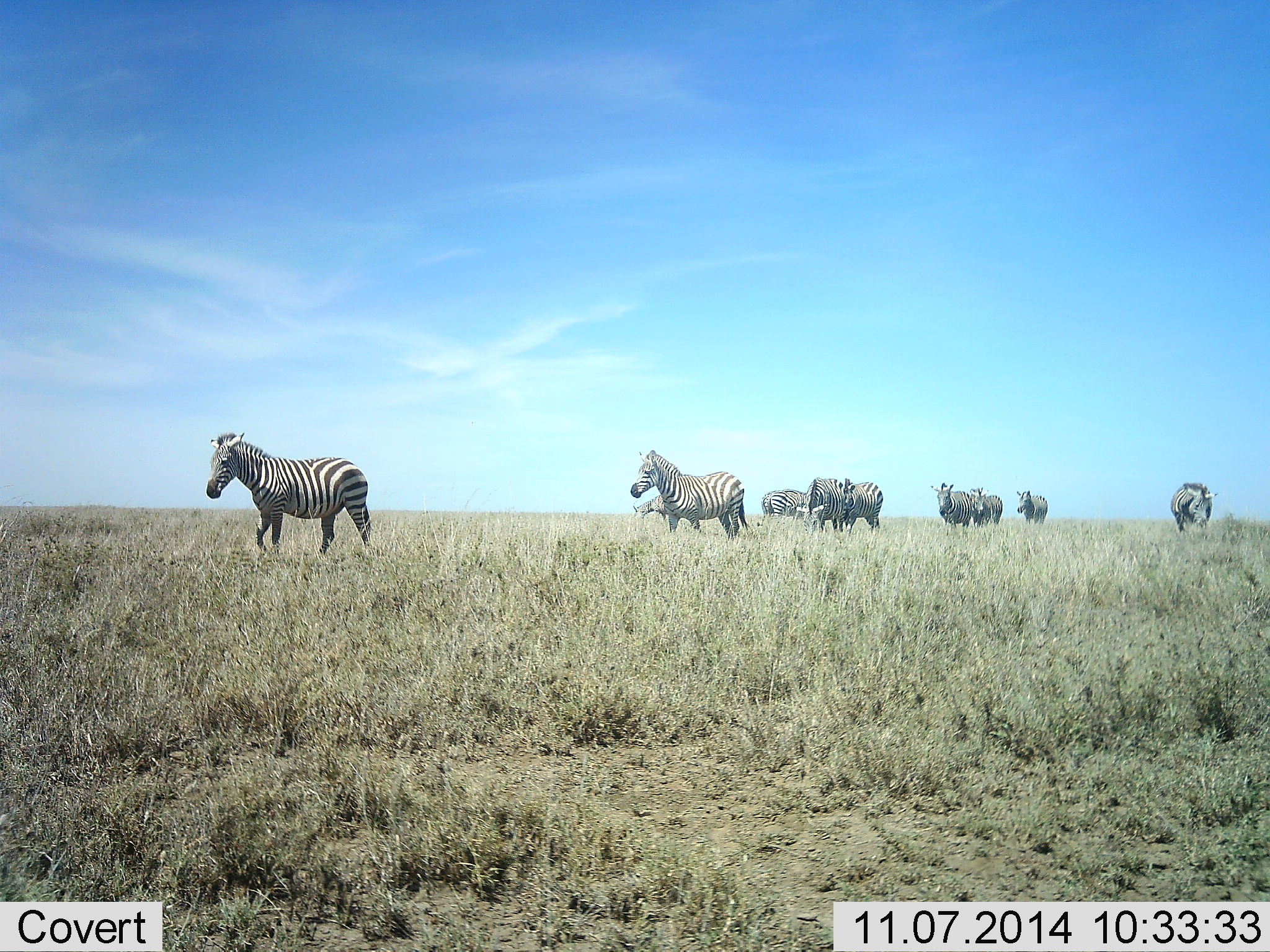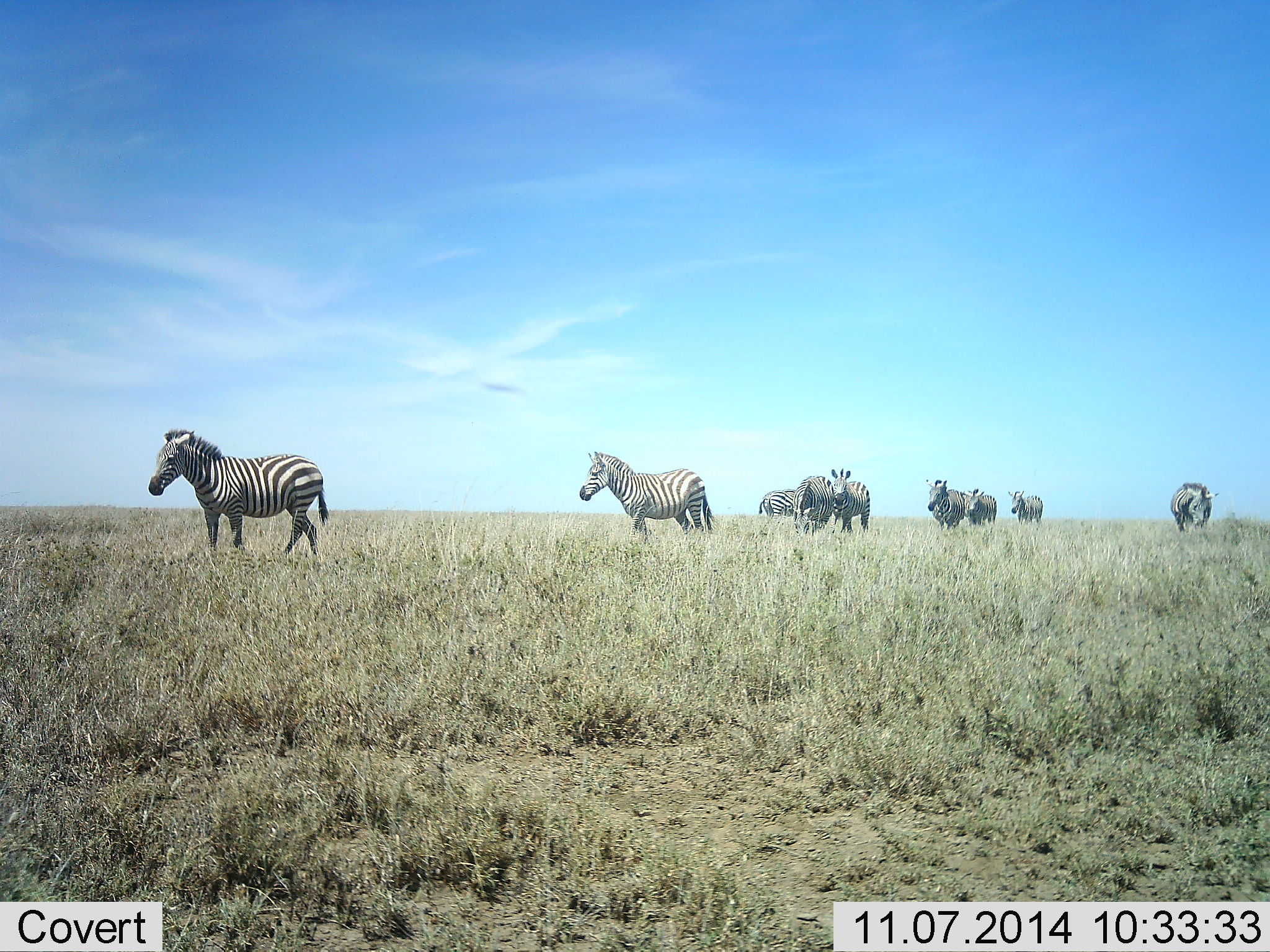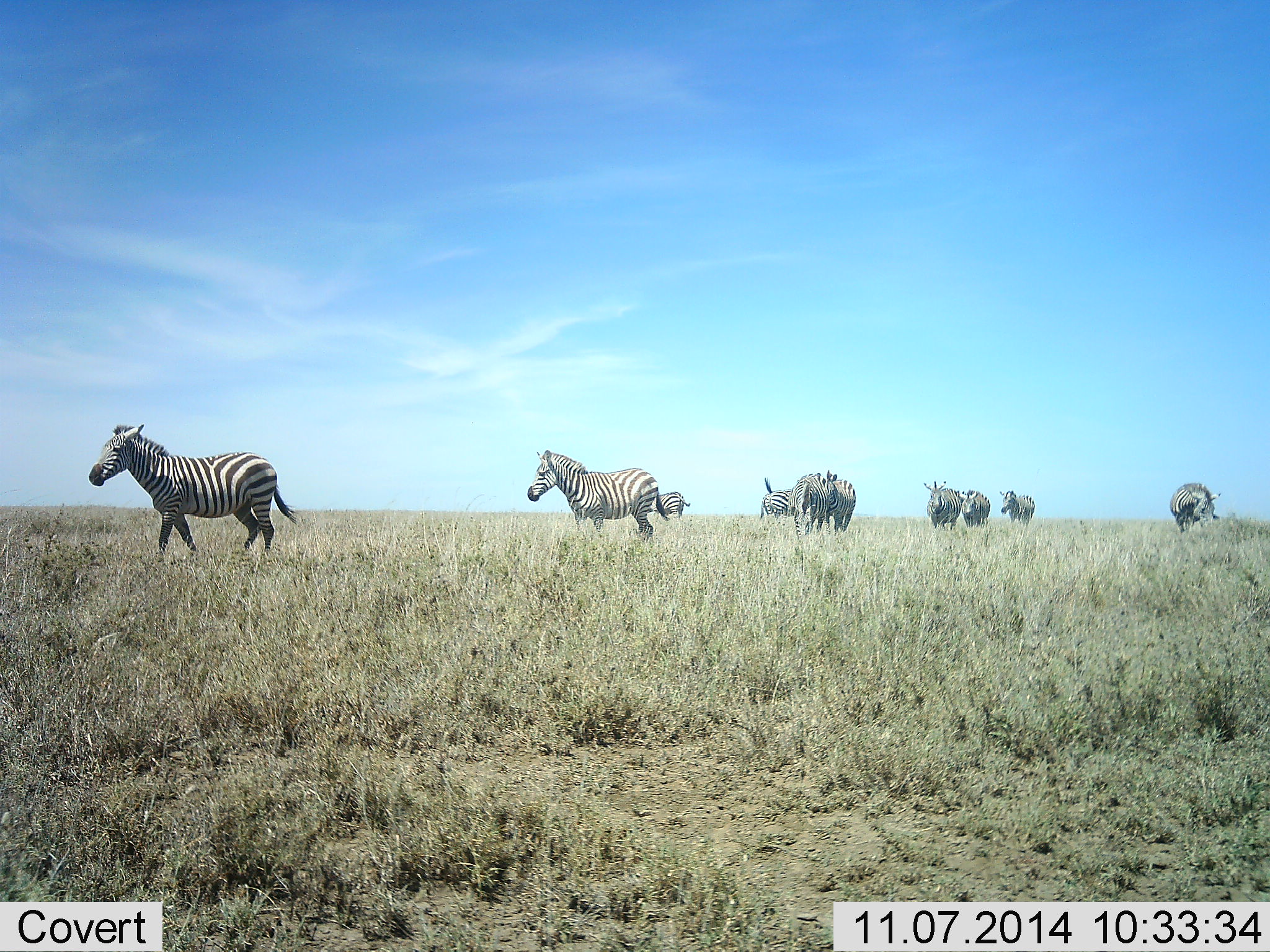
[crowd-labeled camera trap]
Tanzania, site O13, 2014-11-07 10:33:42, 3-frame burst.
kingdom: Animalia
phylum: Chordata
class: Mammalia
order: Perissodactyla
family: Equidae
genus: Equus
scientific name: Equus quagga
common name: plains zebra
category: zebra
Zebra (plains zebra) (Equus quagga), count 9. Behavior (volunteer vote fractions): standing 40%, resting 0%, moving 100%, interacting 10%. Young present (vote fraction): 0%. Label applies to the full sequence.